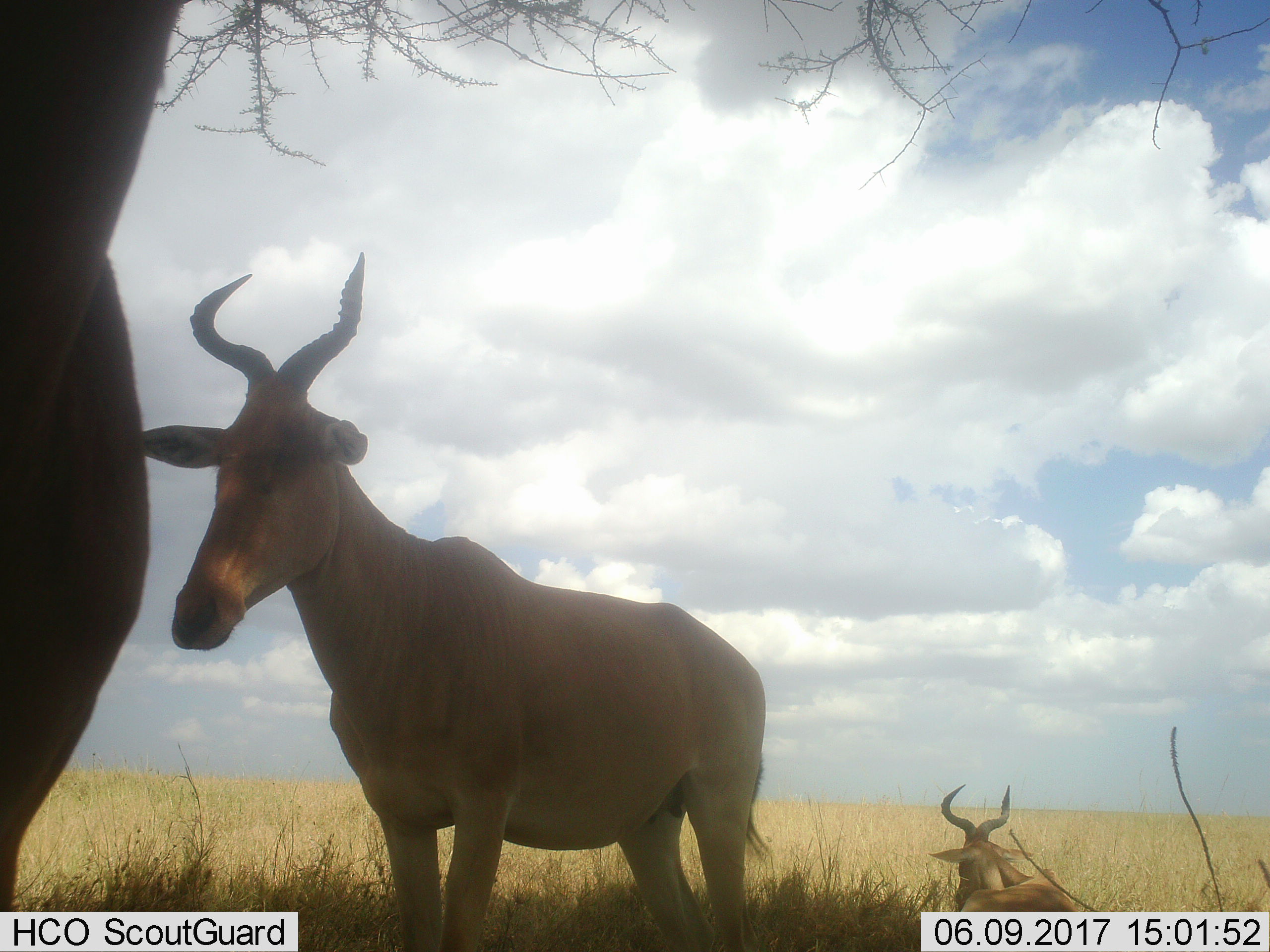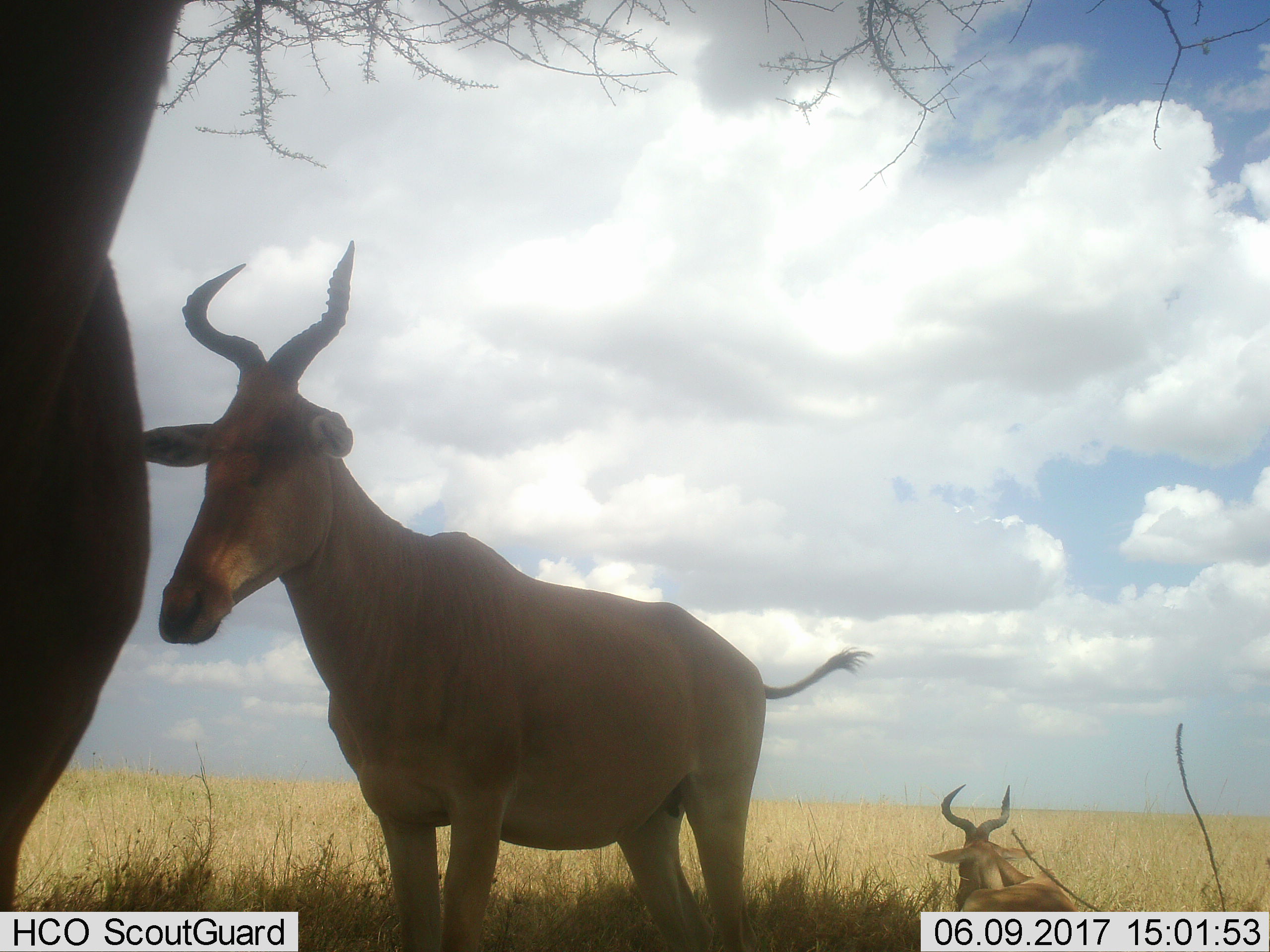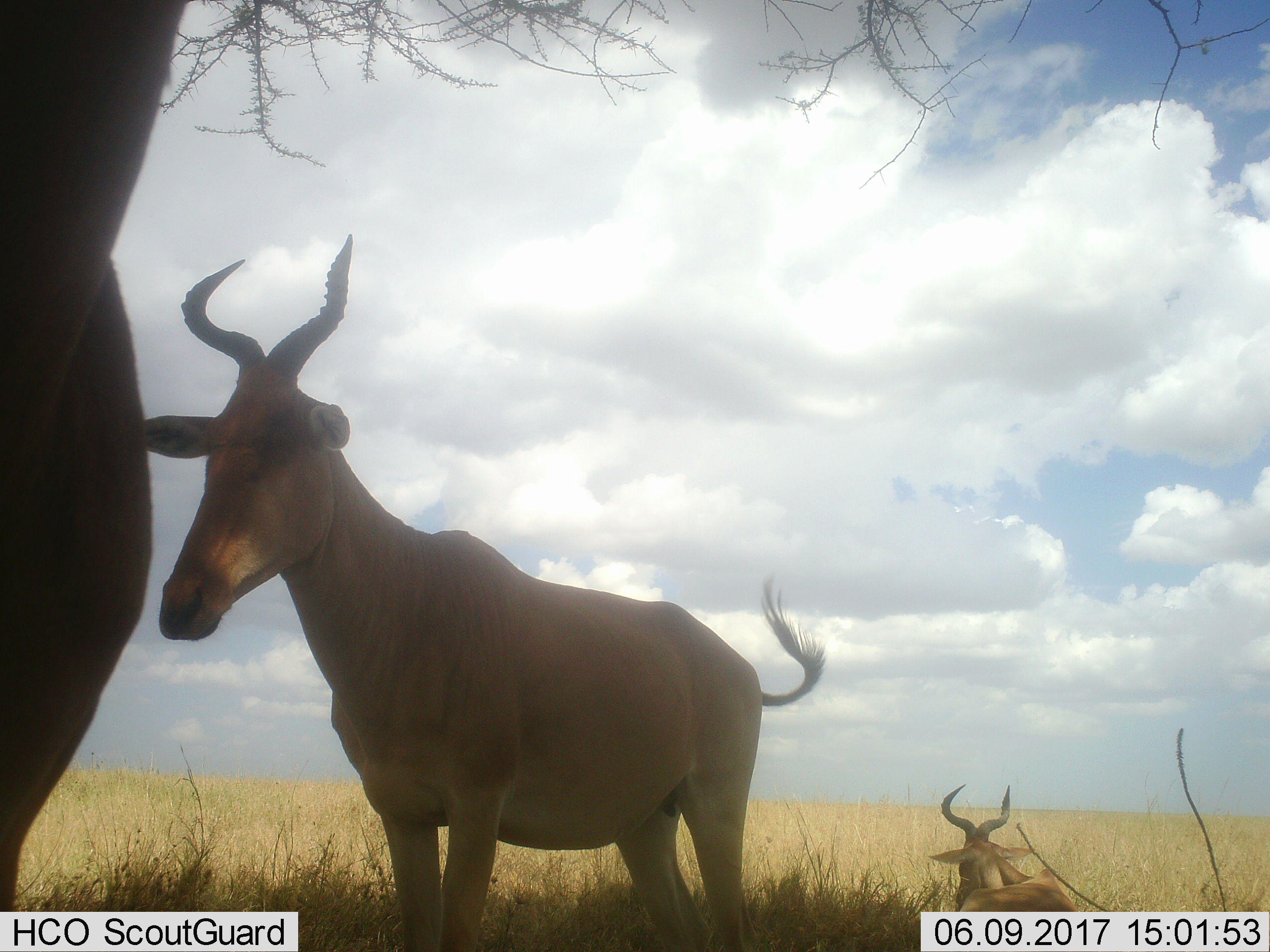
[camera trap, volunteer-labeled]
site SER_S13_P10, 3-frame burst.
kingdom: Animalia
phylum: Chordata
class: Mammalia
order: Artiodactyla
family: Bovidae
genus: Alcelaphus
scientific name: Alcelaphus buselaphus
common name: hartebeest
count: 3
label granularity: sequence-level